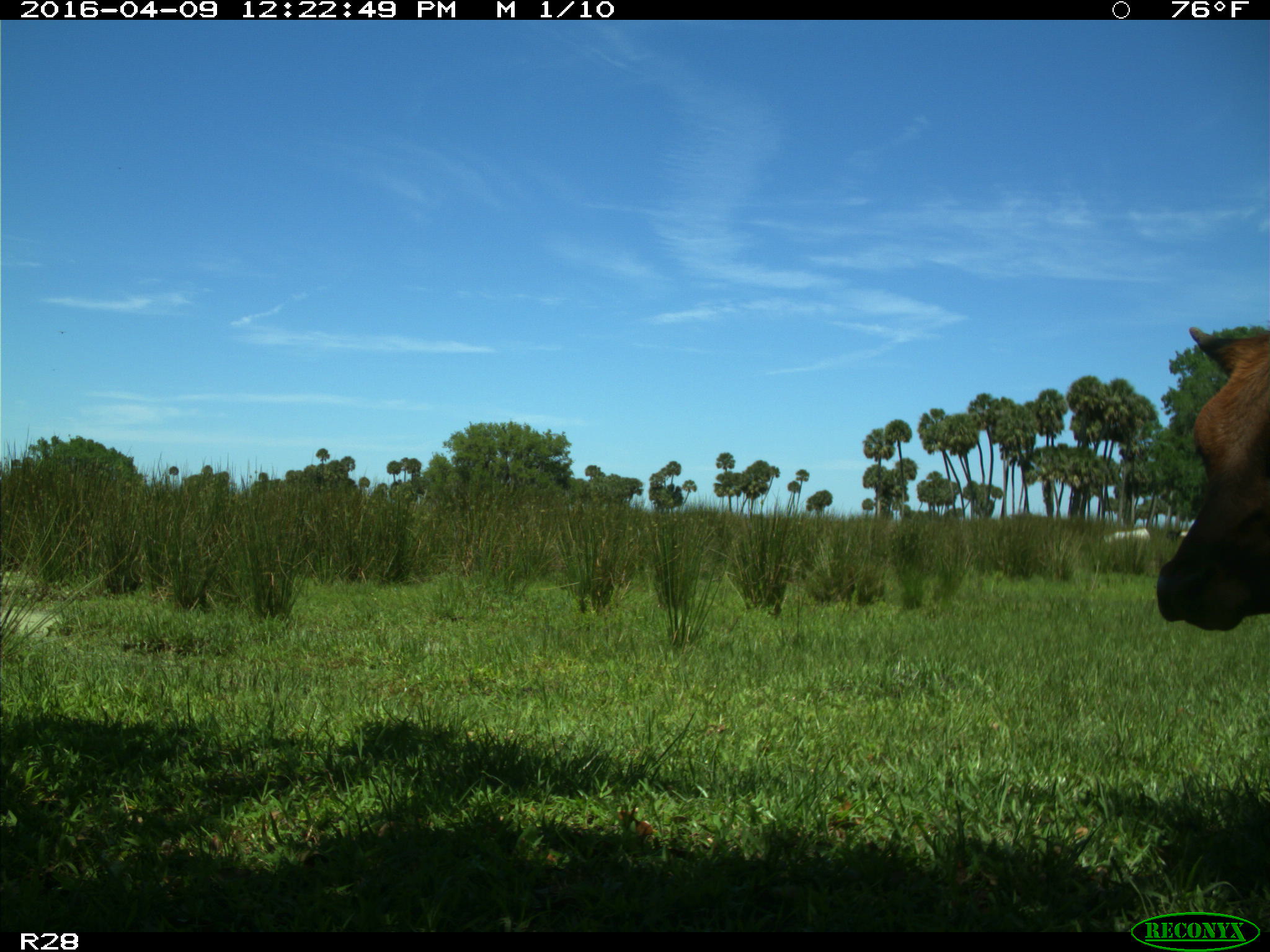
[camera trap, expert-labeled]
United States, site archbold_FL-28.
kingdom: Animalia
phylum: Chordata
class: Mammalia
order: Artiodactyla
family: Bovidae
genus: Bos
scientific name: Bos taurus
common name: domestic cow